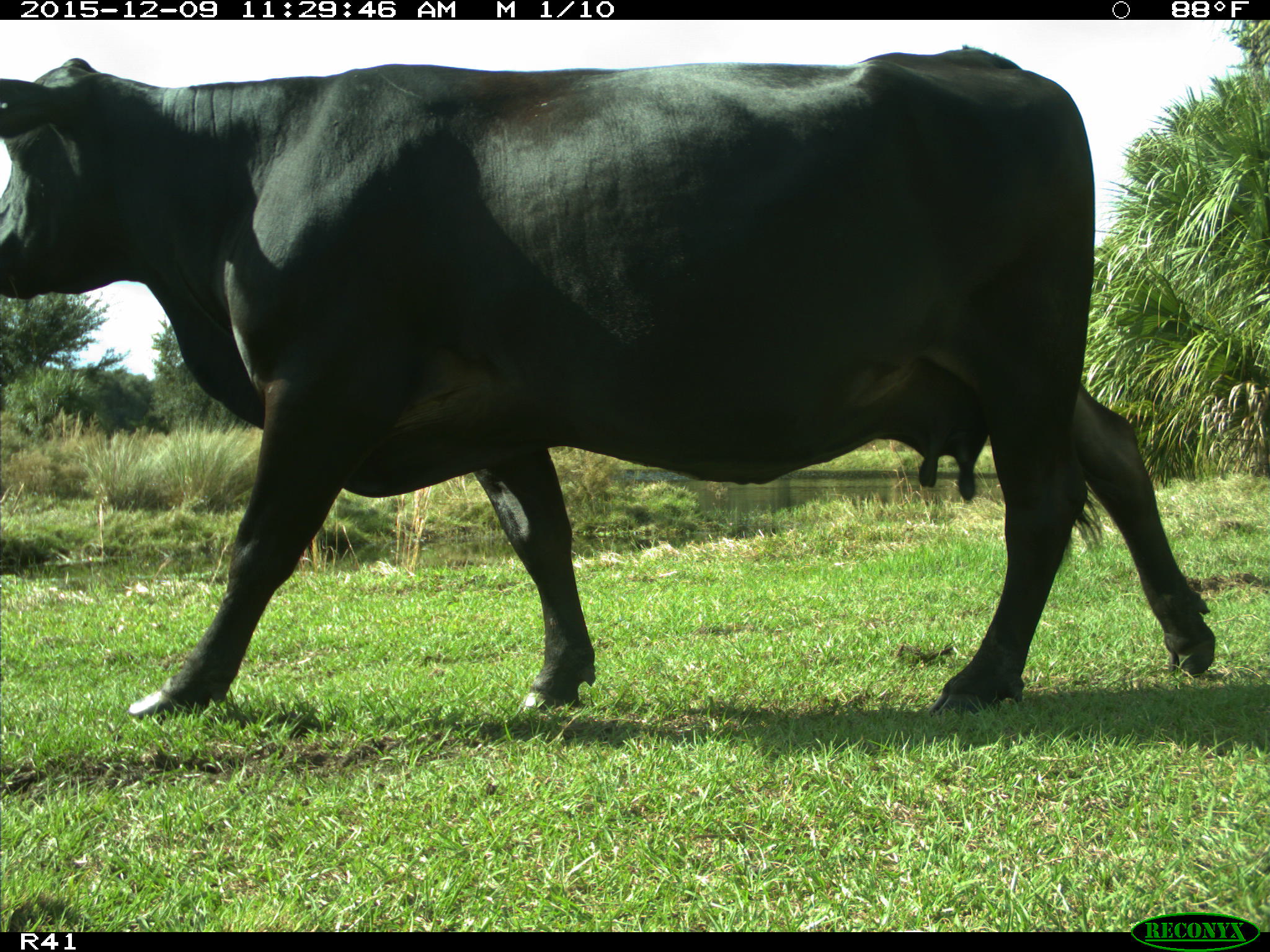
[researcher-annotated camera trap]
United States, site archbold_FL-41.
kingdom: Animalia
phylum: Chordata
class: Mammalia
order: Artiodactyla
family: Bovidae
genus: Bos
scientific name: Bos taurus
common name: domestic cow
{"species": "Bos taurus (domestic cow)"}